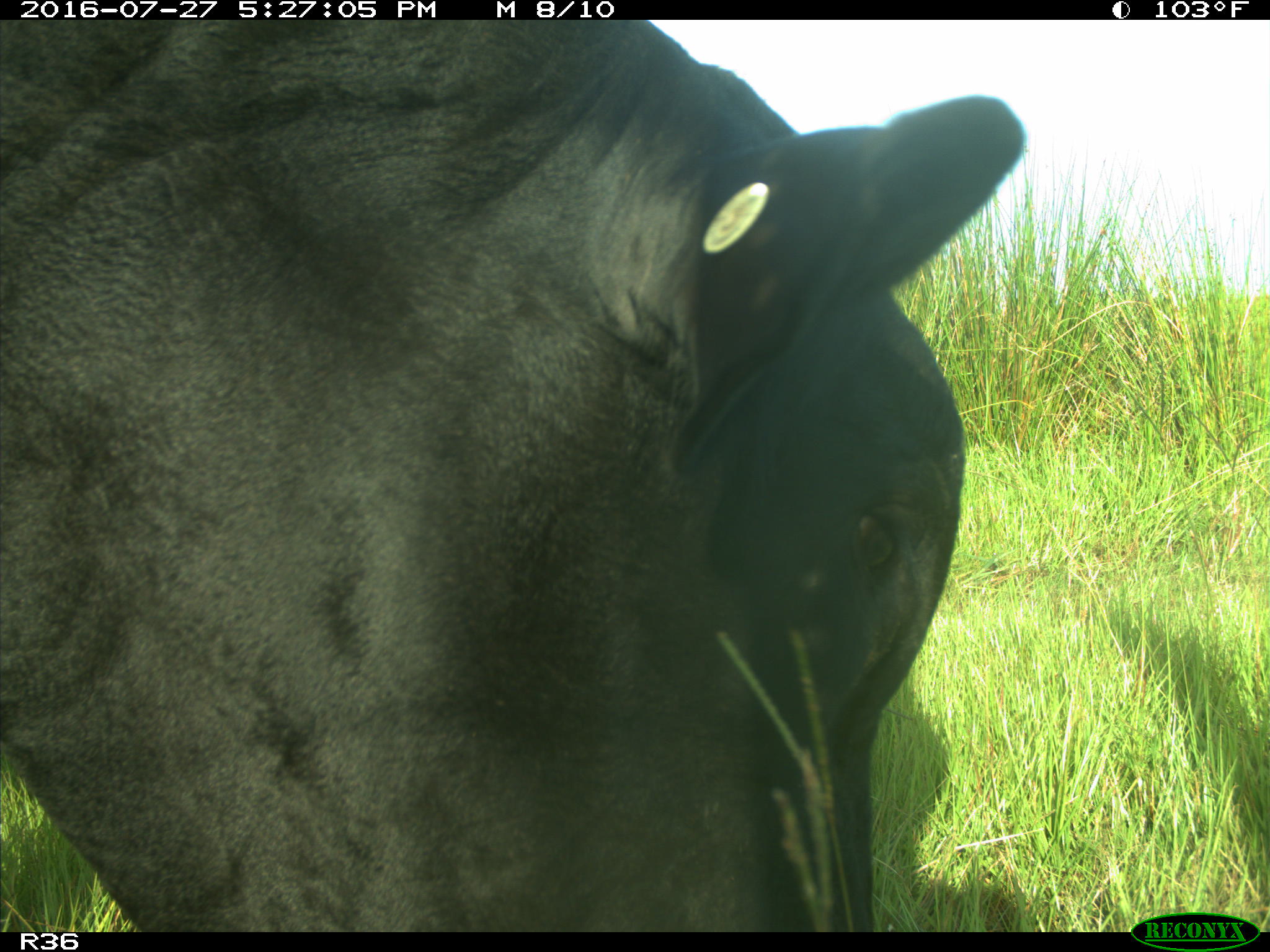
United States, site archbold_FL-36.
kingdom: Animalia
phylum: Chordata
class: Mammalia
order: Artiodactyla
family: Bovidae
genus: Bos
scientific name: Bos taurus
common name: domestic cow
Bos taurus (domestic cow).